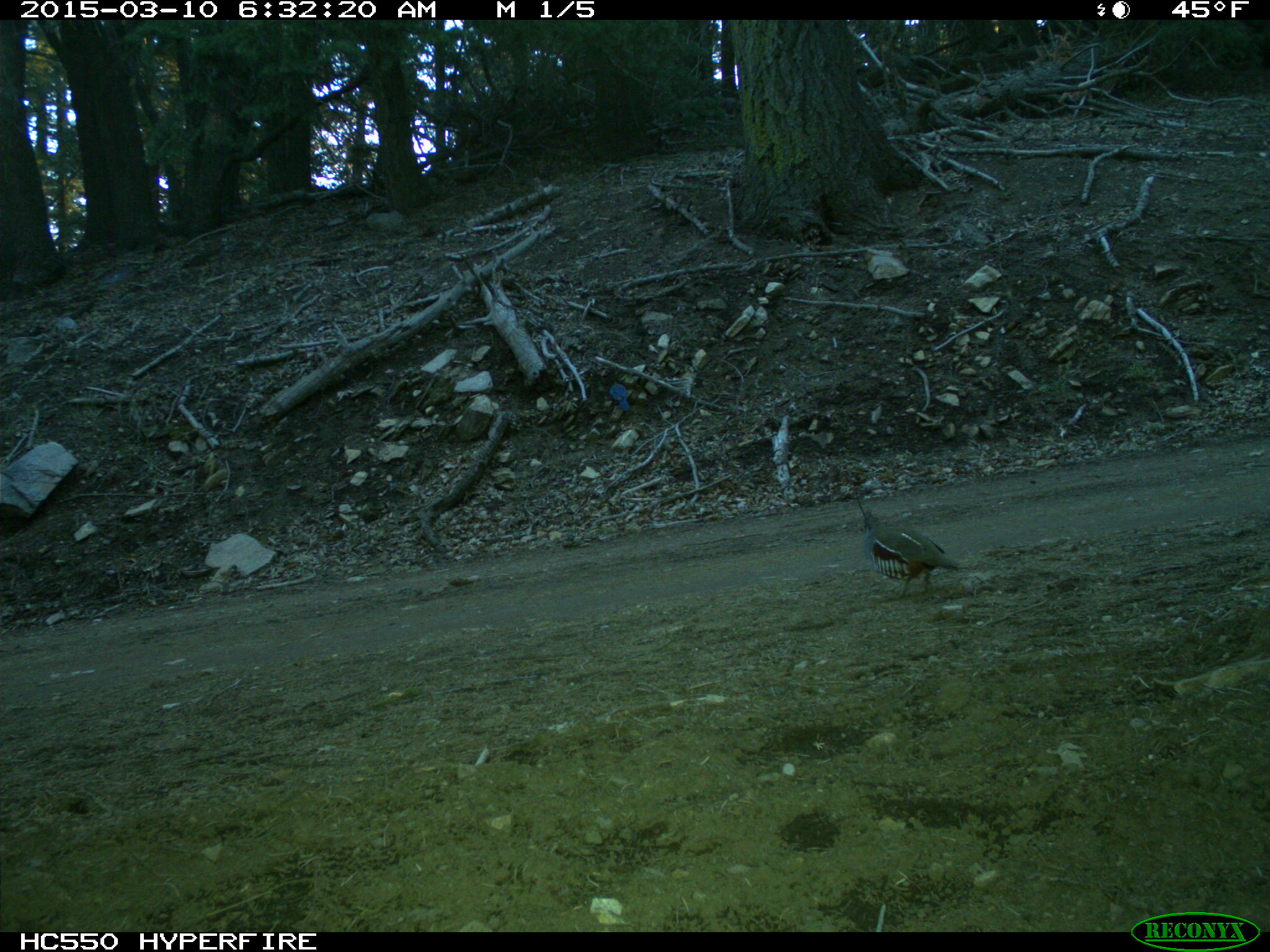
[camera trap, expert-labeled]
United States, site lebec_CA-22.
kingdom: Animalia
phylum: Chordata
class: Aves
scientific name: Aves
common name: birds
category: unidentified bird